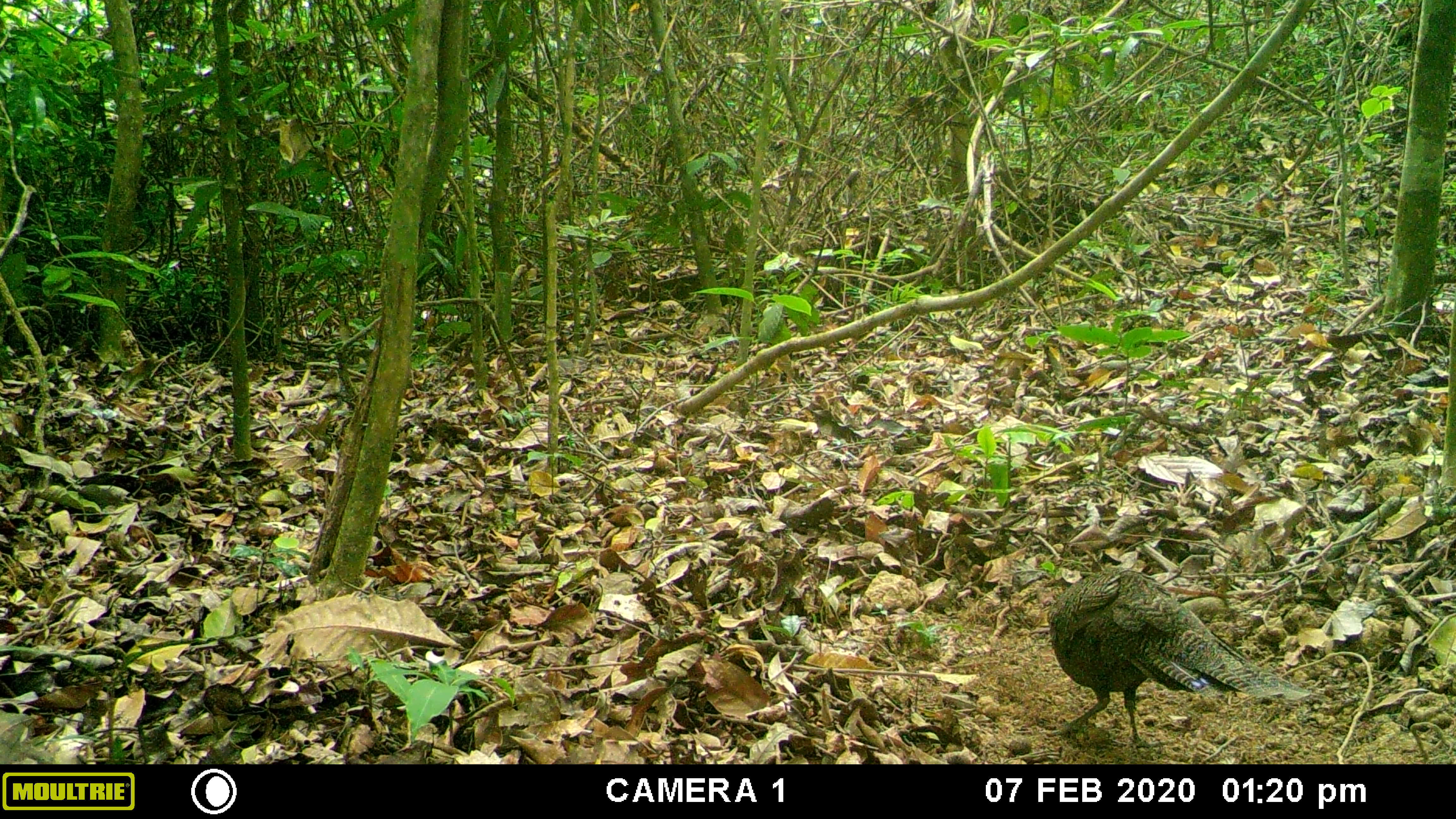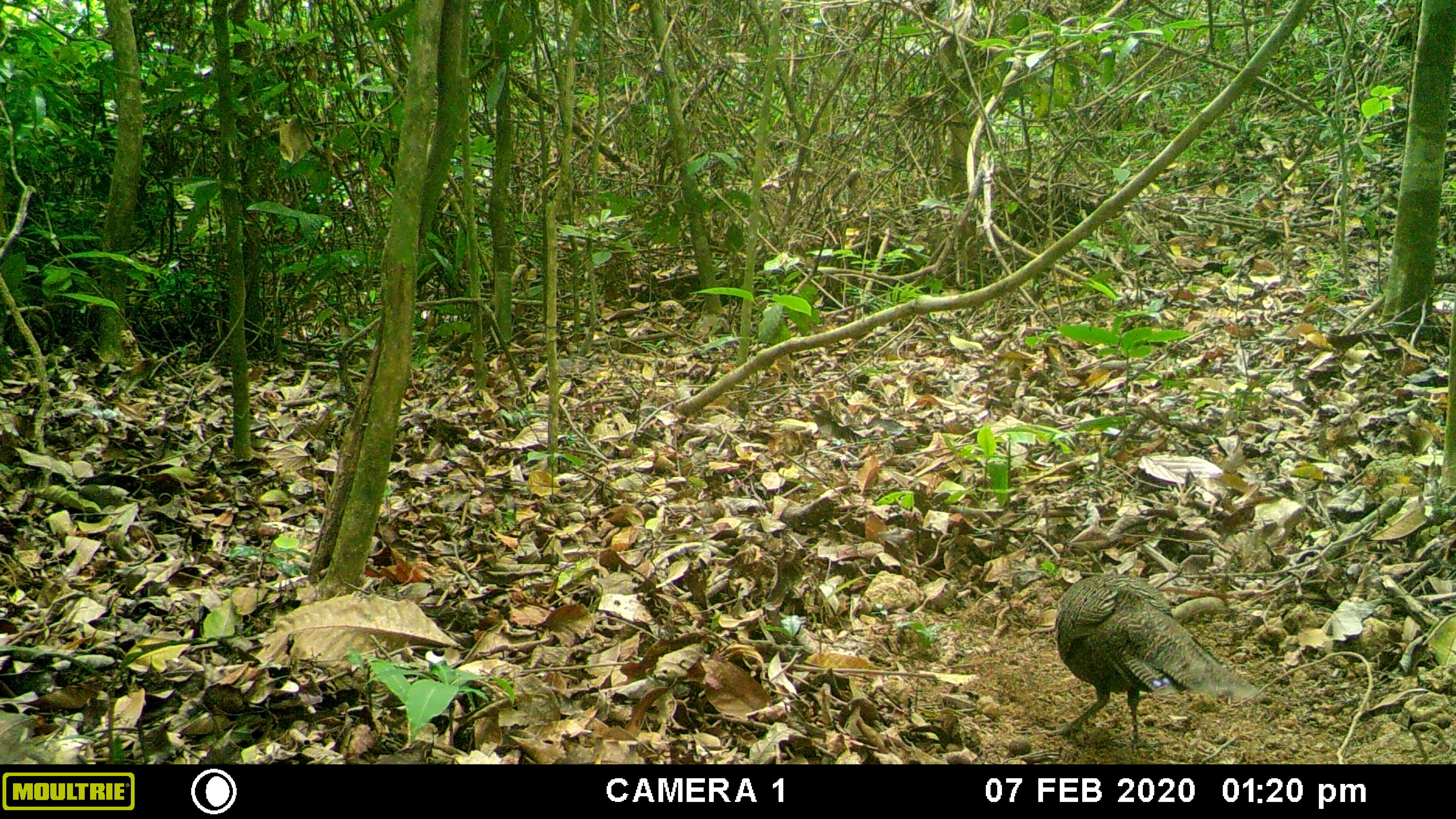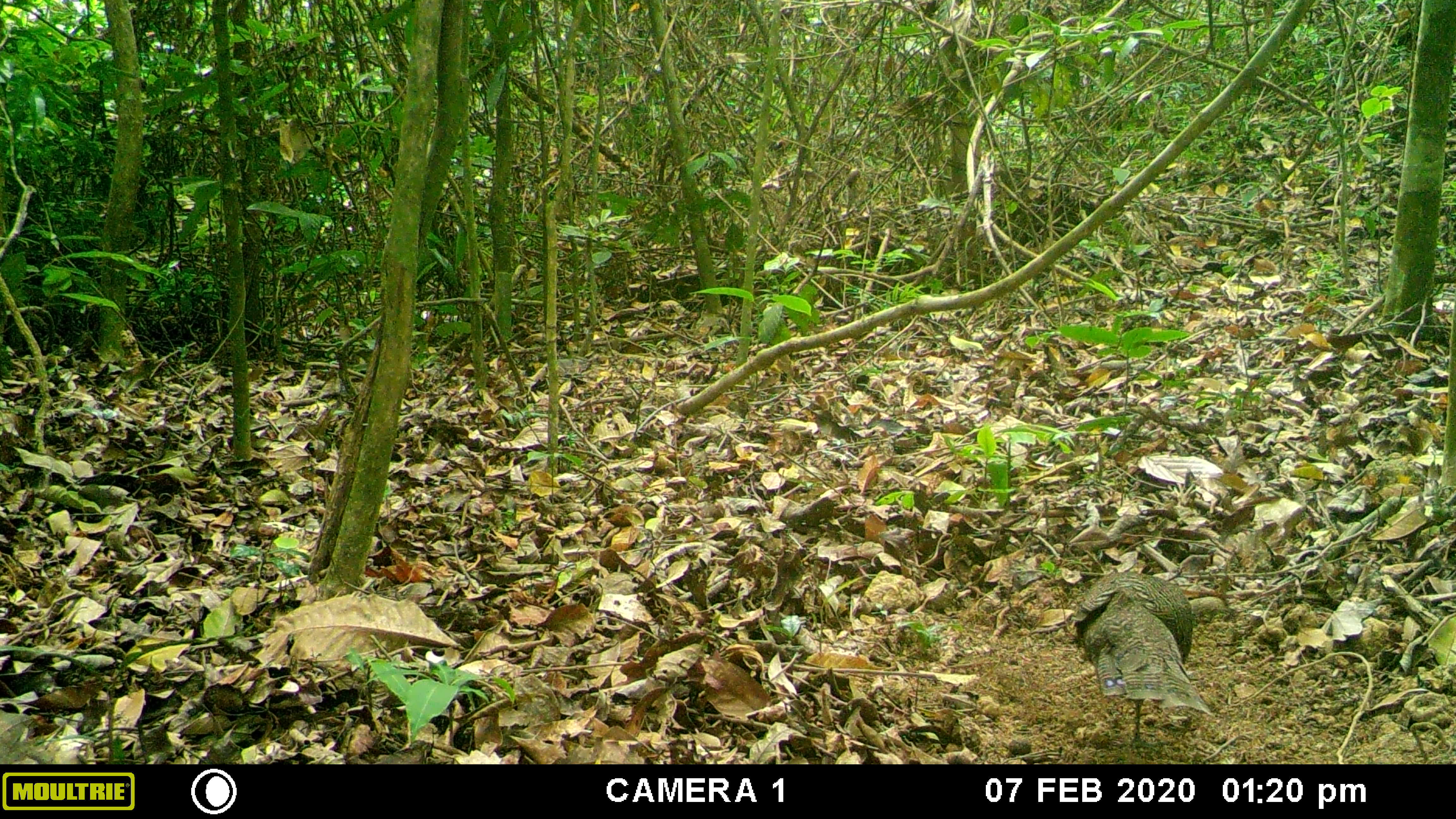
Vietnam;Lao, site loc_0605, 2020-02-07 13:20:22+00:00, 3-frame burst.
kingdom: Animalia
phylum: Chordata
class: Aves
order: Galliformes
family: Phasianidae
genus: Polyplectron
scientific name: Polyplectron bicalcaratum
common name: gray peacock-pheasant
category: grey peacock pheasant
Grey peacock pheasant (gray peacock-pheasant) (Polyplectron bicalcaratum). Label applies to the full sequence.